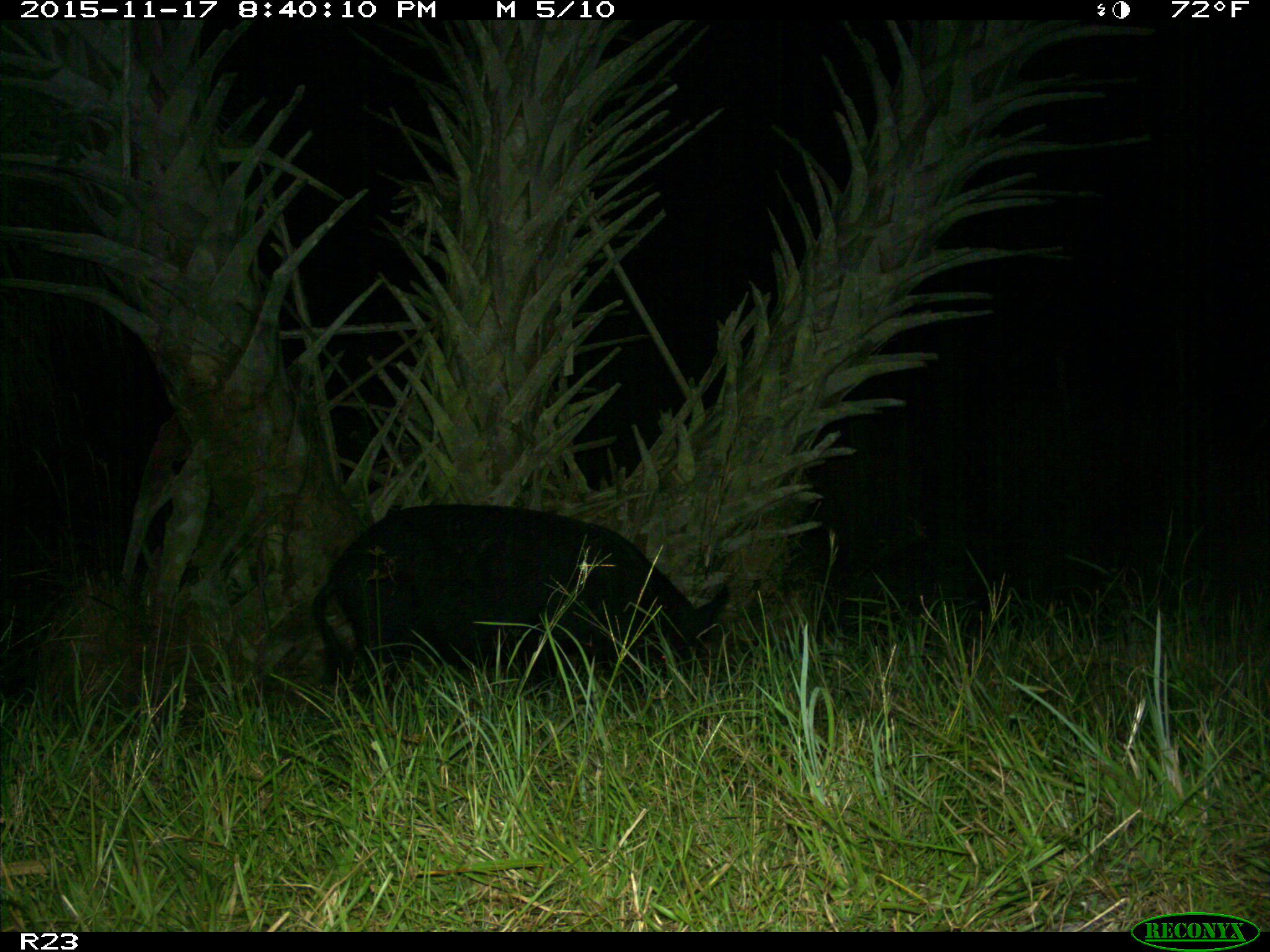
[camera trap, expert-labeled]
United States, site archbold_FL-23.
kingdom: Animalia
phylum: Chordata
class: Mammalia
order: Artiodactyla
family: Suidae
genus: Sus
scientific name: Sus scrofa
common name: wild boar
Sus scrofa (wild boar).